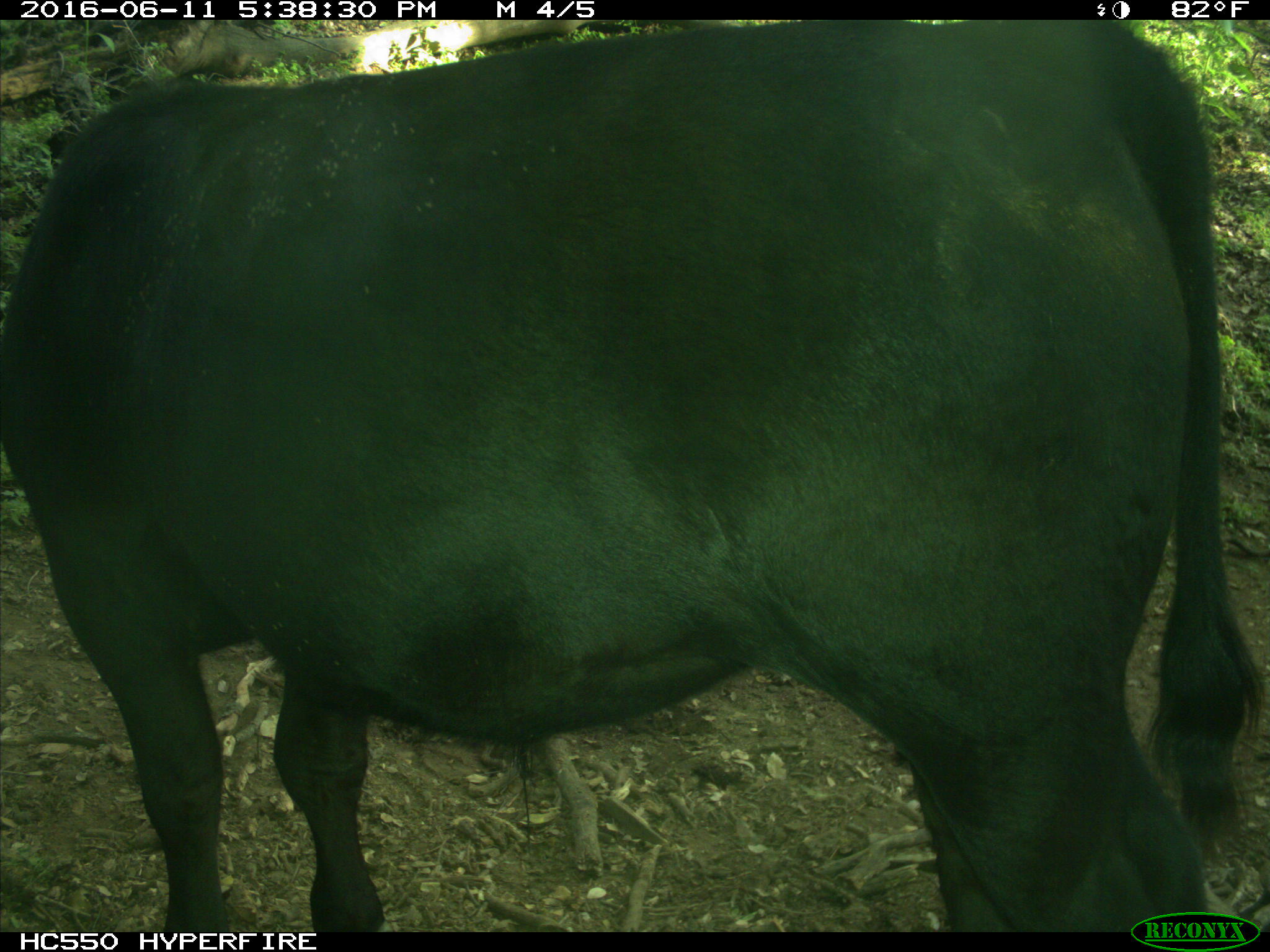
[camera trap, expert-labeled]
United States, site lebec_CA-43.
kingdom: Animalia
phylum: Chordata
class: Mammalia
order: Artiodactyla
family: Bovidae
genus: Bos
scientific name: Bos taurus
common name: domestic cow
Bos taurus (domestic cow).